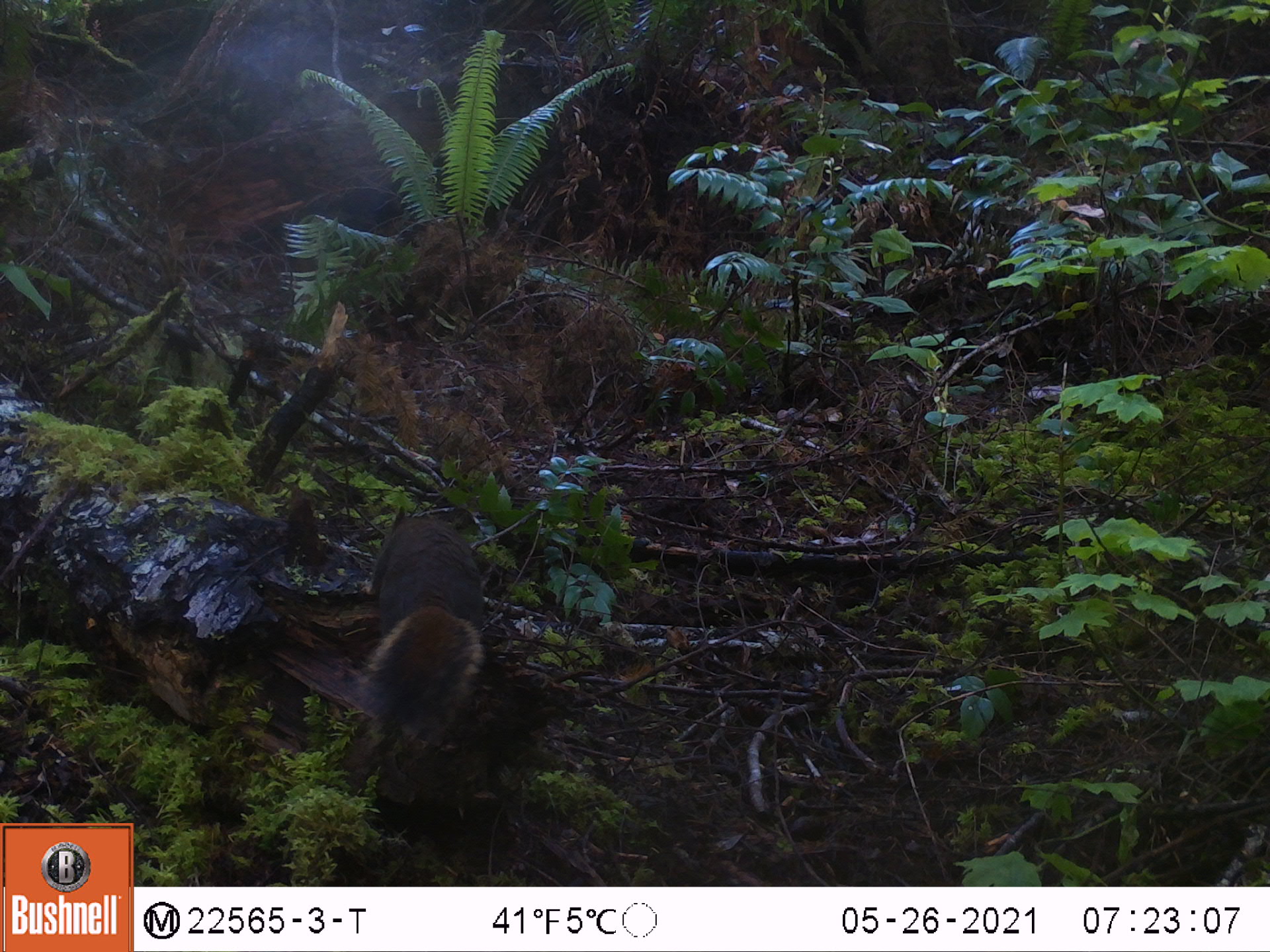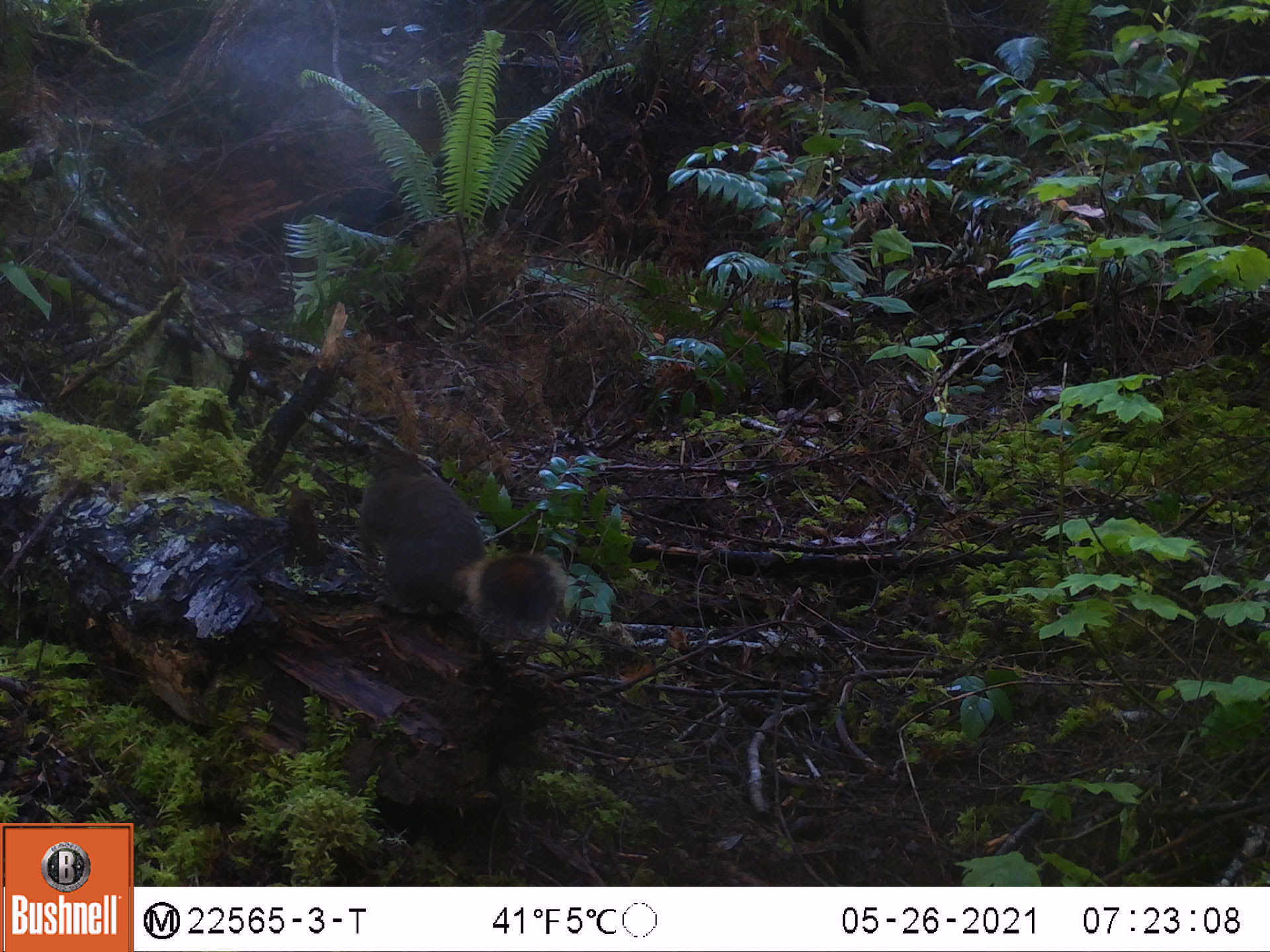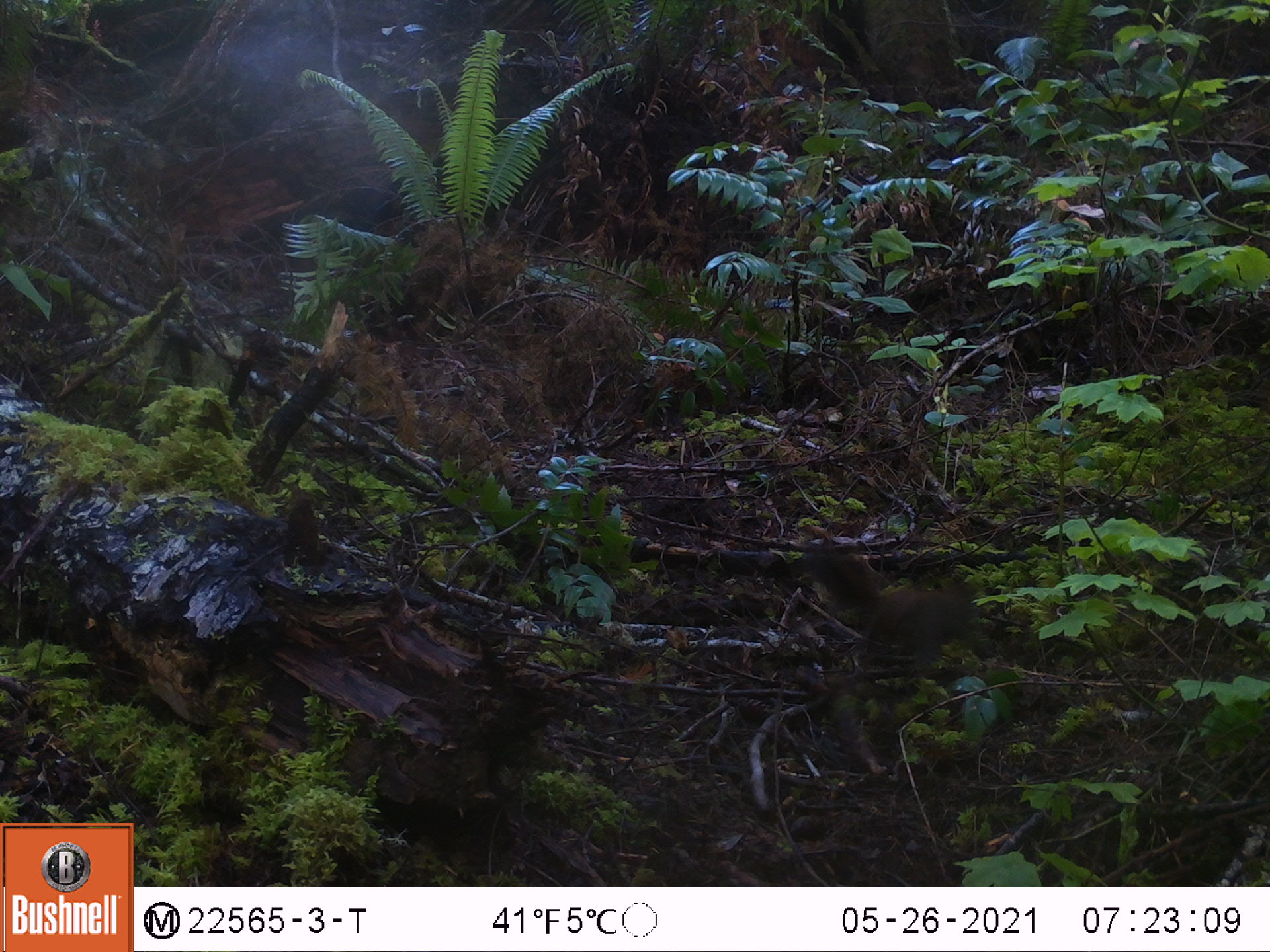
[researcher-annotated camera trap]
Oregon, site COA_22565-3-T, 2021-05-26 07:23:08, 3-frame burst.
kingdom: Animalia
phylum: Chordata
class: Mammalia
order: Rodentia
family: Sciuridae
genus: Tamiasciurus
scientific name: Tamiasciurus douglasii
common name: douglas squirrel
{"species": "douglas squirrel (Tamiasciurus douglasii)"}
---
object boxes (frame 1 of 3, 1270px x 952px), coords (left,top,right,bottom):
douglas squirrel: (359,512,494,746)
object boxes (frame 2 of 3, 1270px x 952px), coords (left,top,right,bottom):
douglas squirrel: (353,441,569,641)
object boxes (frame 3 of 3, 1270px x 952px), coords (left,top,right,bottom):
douglas squirrel: (801,531,983,682)